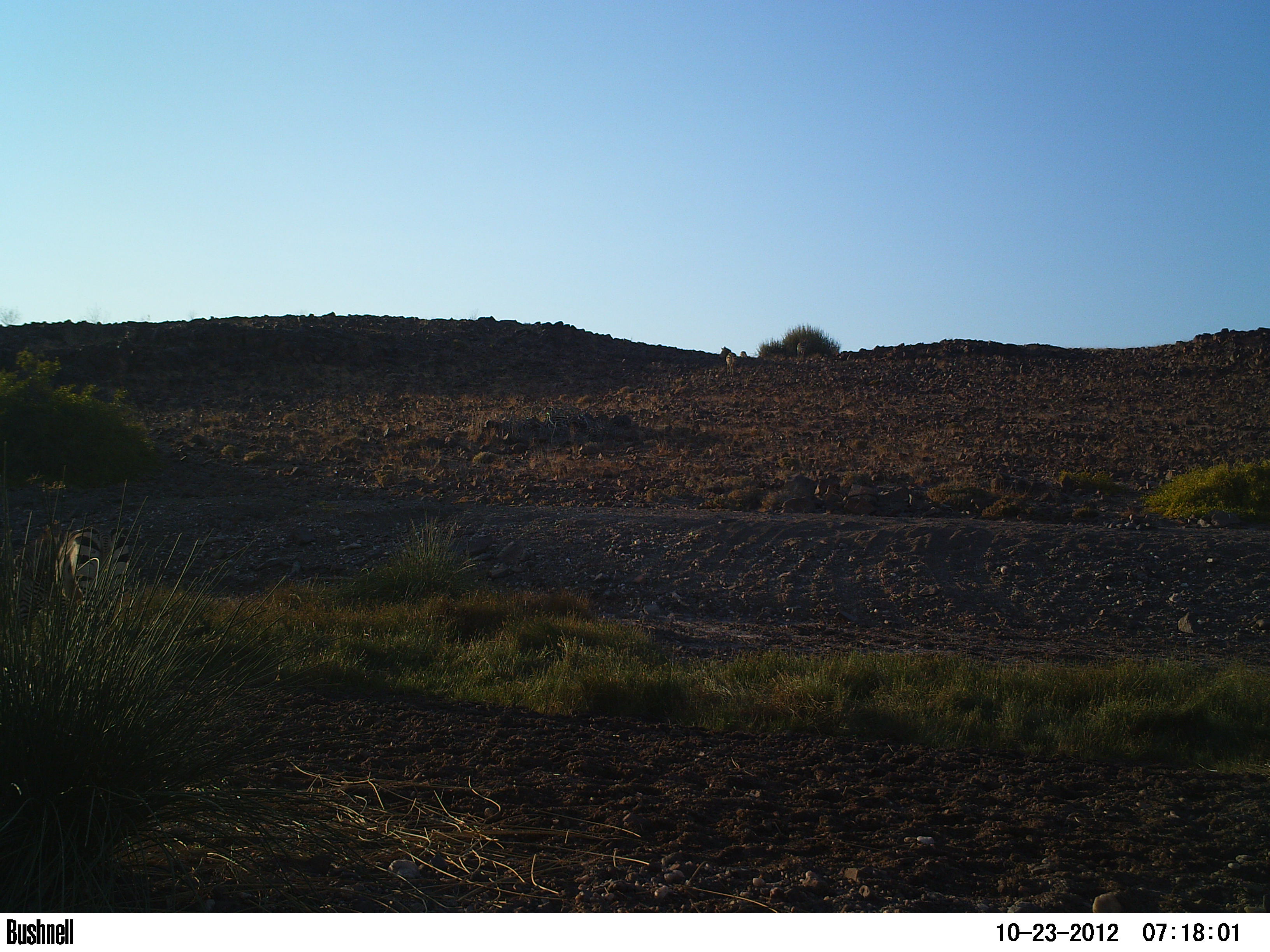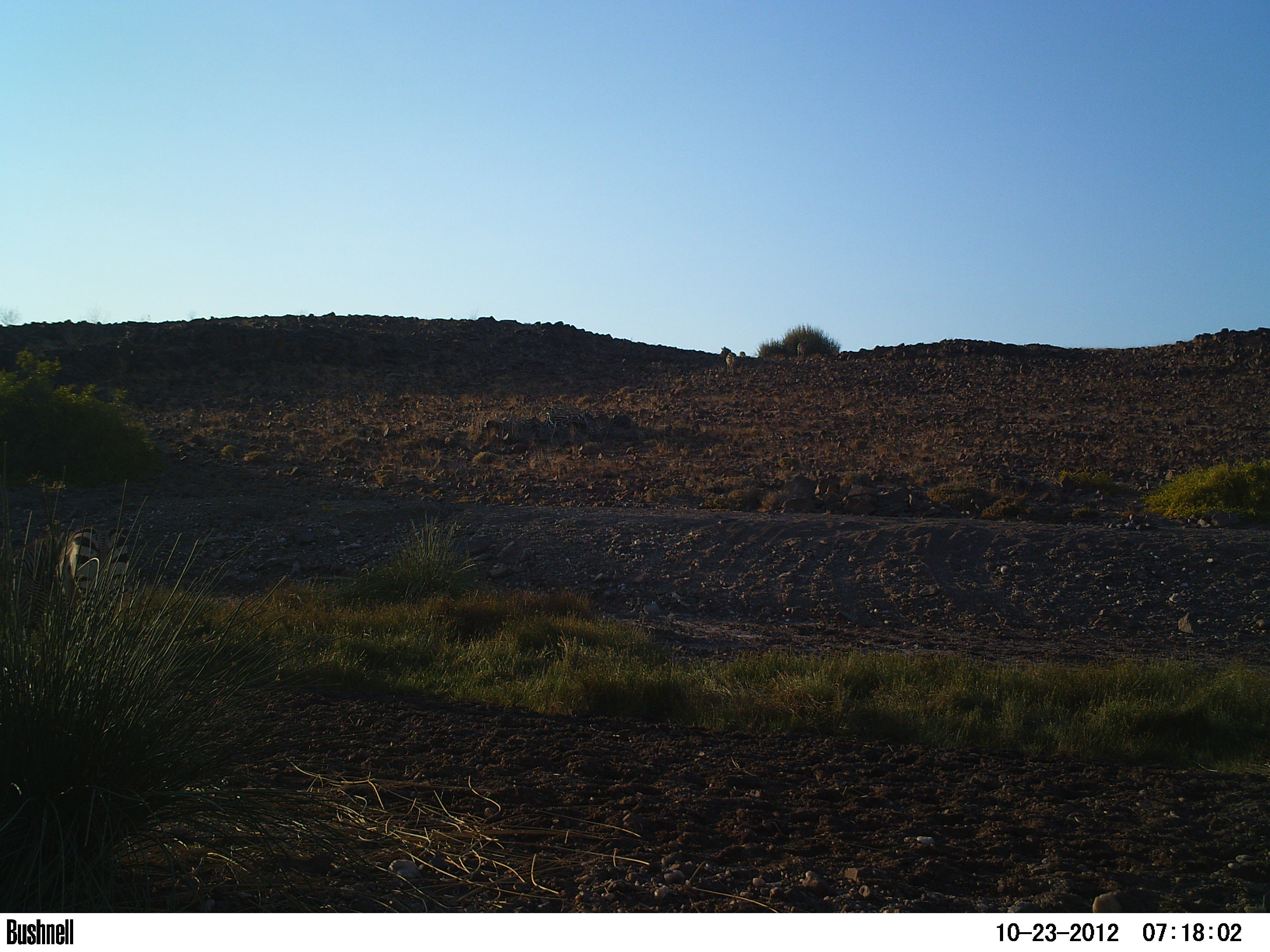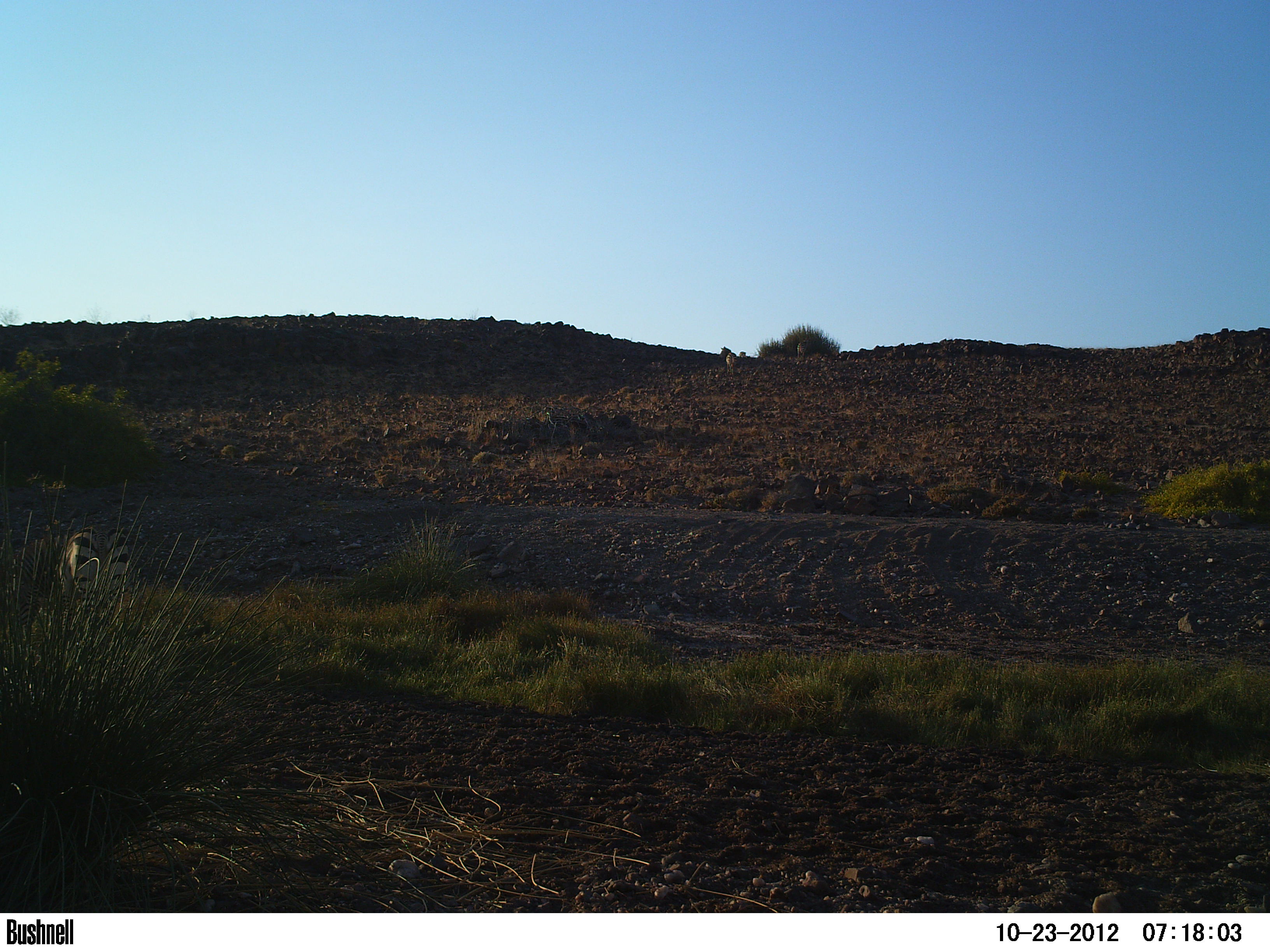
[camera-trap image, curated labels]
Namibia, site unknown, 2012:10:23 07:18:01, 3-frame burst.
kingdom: Animalia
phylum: Chordata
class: Mammalia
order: Perissodactyla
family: Equidae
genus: Equus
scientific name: Equus zebra hartmannae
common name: hartmann's mountain zebra